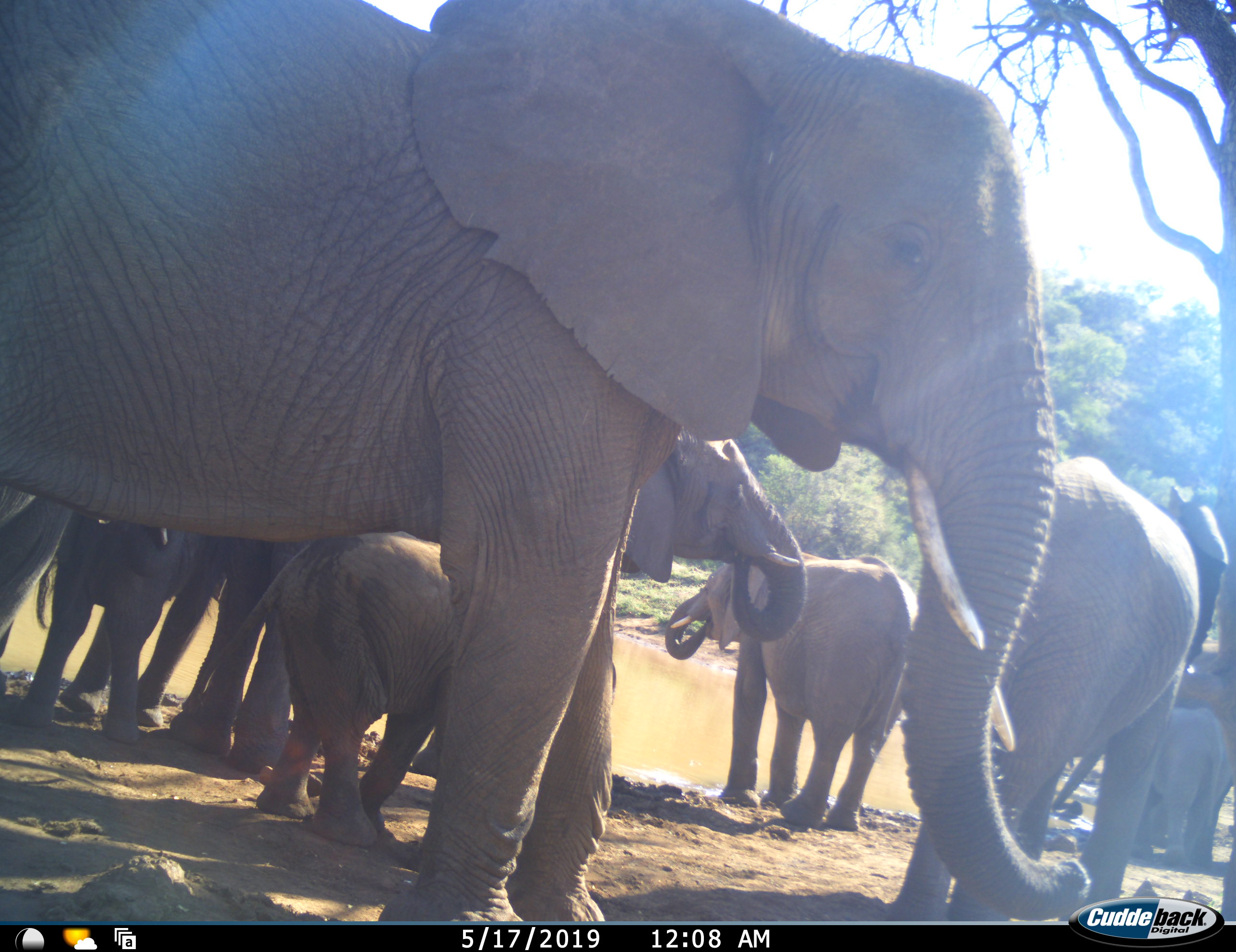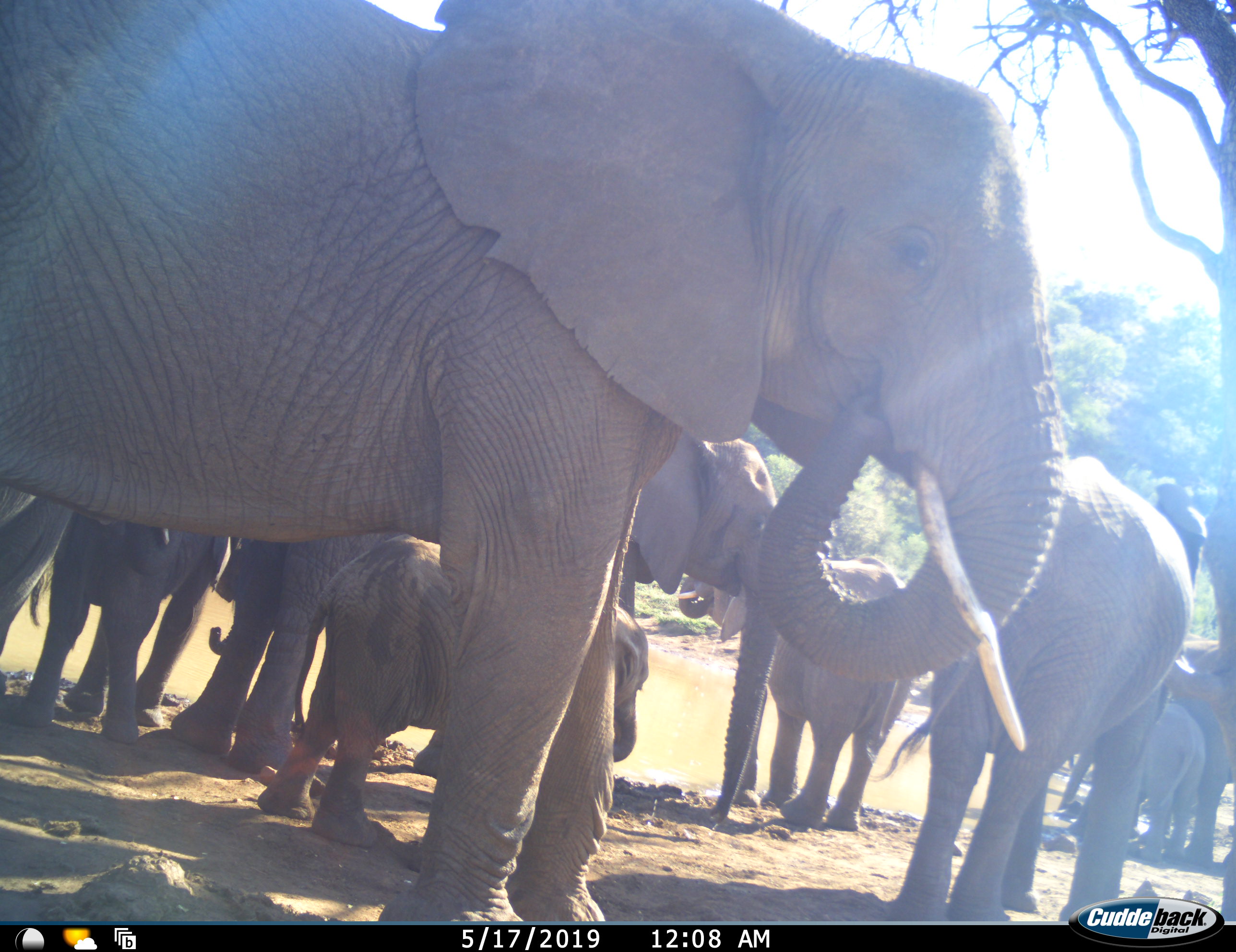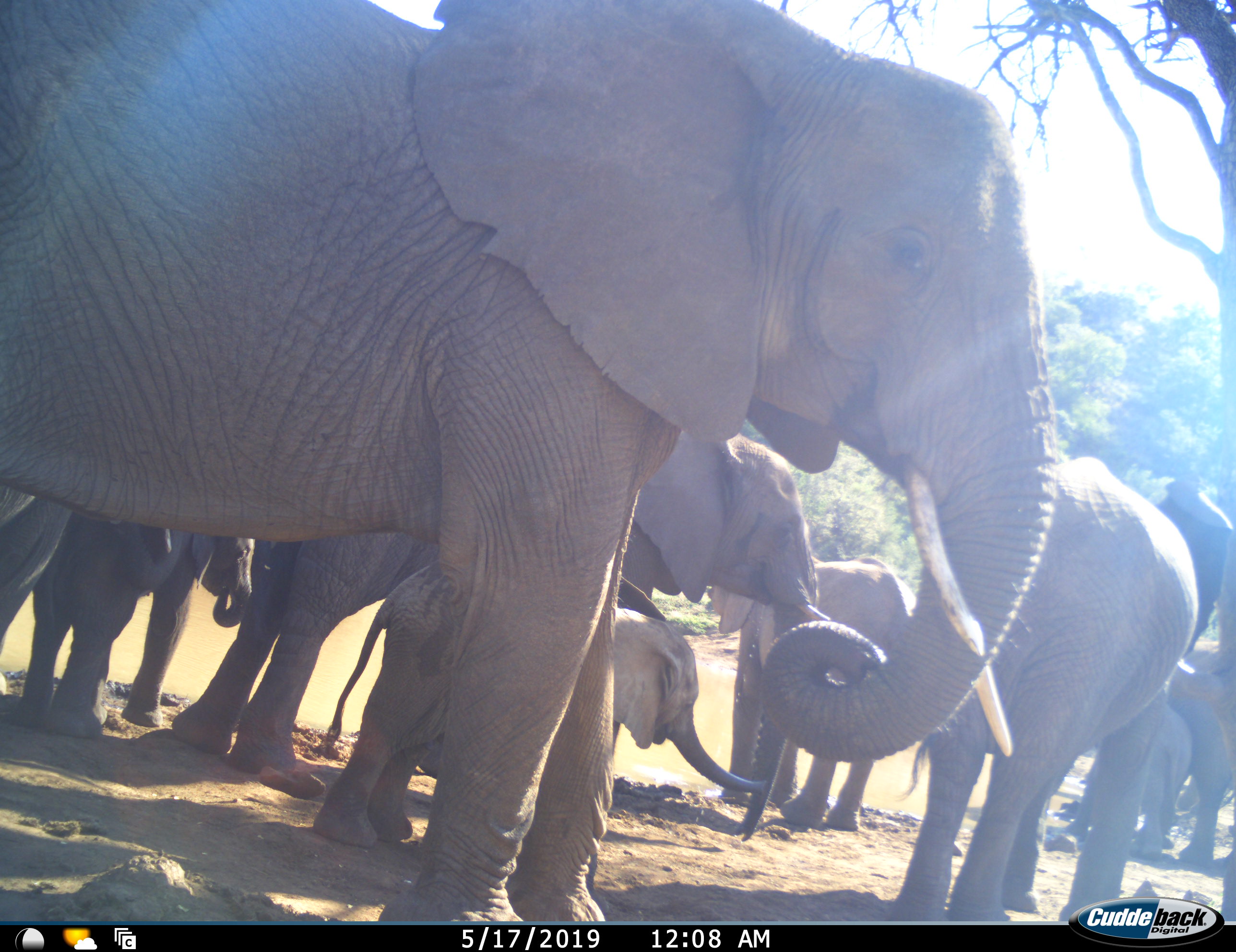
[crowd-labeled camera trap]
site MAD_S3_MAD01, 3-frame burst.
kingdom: Animalia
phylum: Chordata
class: Mammalia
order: Proboscidea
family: Elephantidae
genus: Loxodonta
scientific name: Loxodonta africana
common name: african bush elephant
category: elephant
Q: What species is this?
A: Elephant (african bush elephant) (Loxodonta africana).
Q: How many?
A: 9.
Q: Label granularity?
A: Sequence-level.